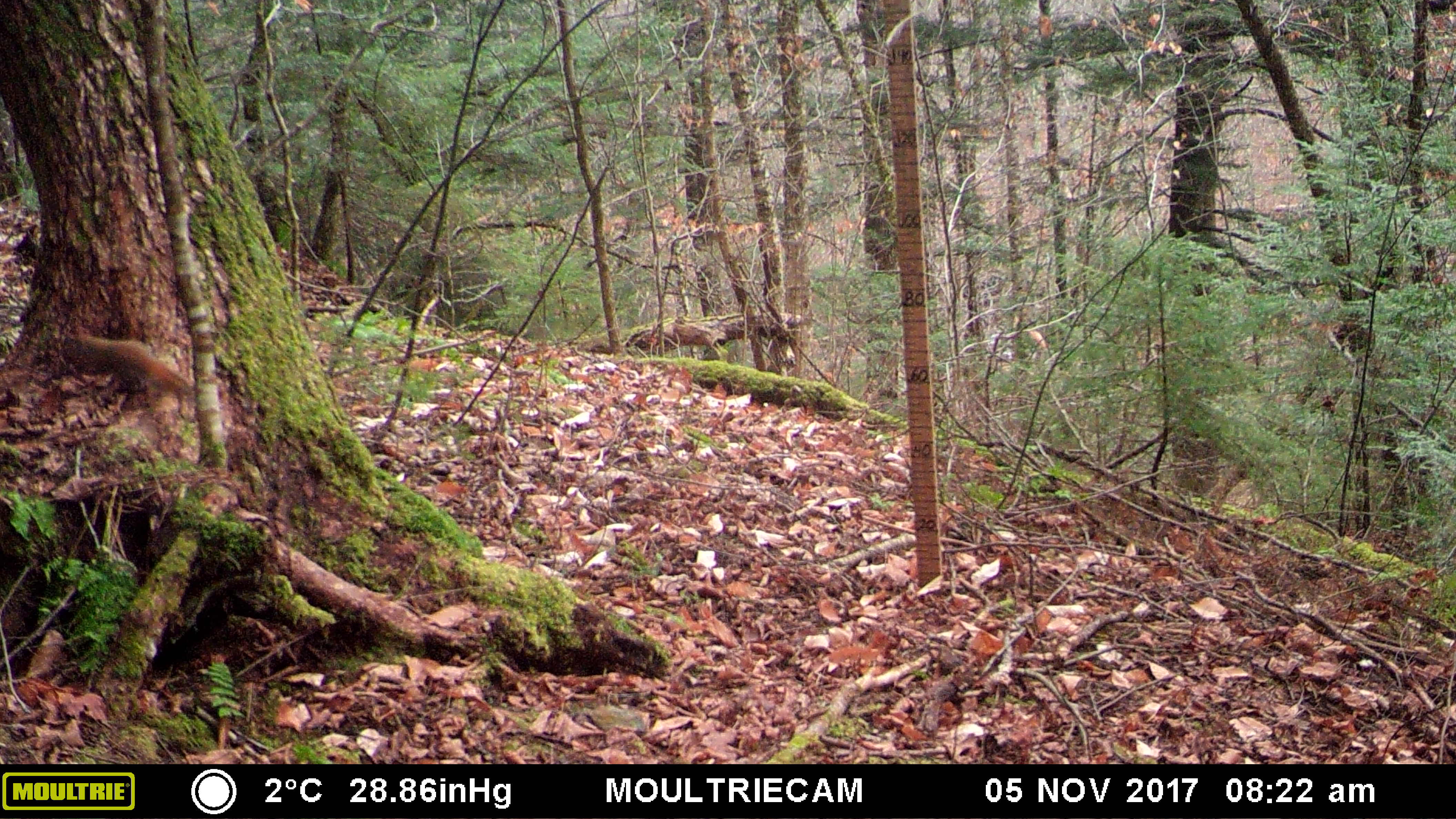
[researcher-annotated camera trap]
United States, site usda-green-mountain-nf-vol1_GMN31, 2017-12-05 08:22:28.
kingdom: Animalia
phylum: Chordata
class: Mammalia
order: Rodentia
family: Sciuridae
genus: Tamiasciurus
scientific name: Tamiasciurus hudsonicus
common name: red squirrel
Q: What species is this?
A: Red squirrel (Tamiasciurus hudsonicus).